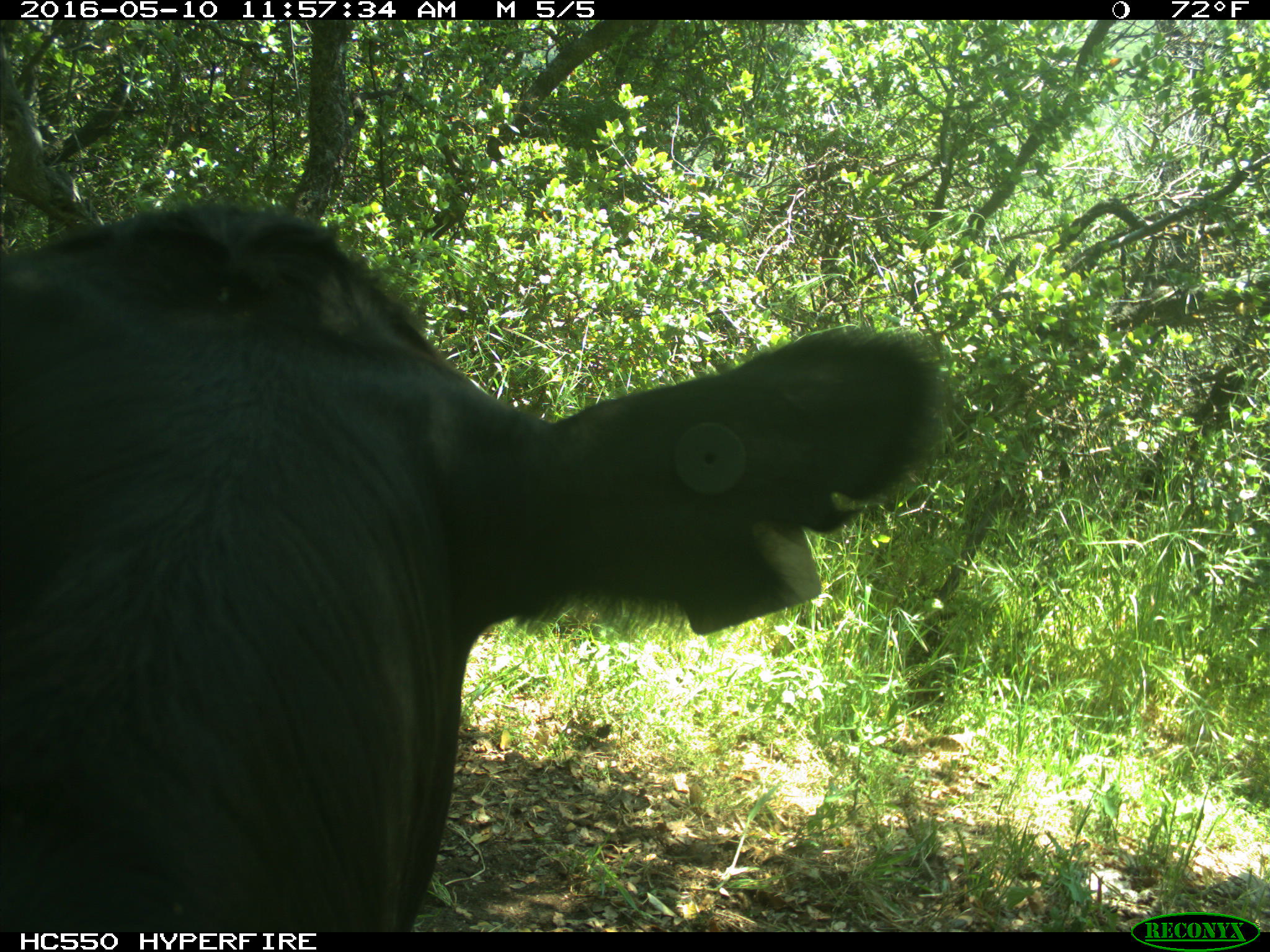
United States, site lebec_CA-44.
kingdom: Animalia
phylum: Chordata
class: Mammalia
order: Artiodactyla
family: Bovidae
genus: Bos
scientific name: Bos taurus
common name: domestic cow